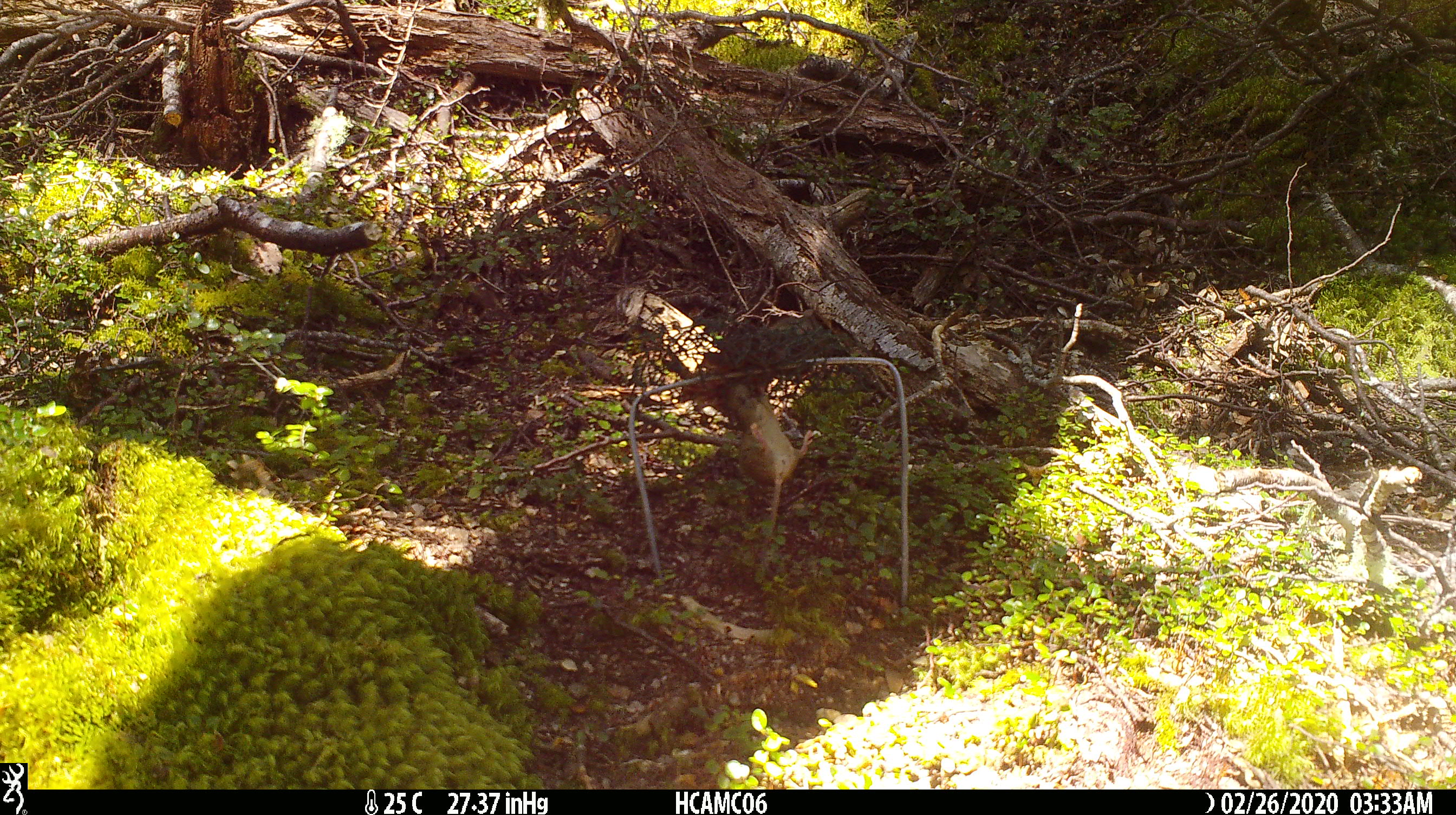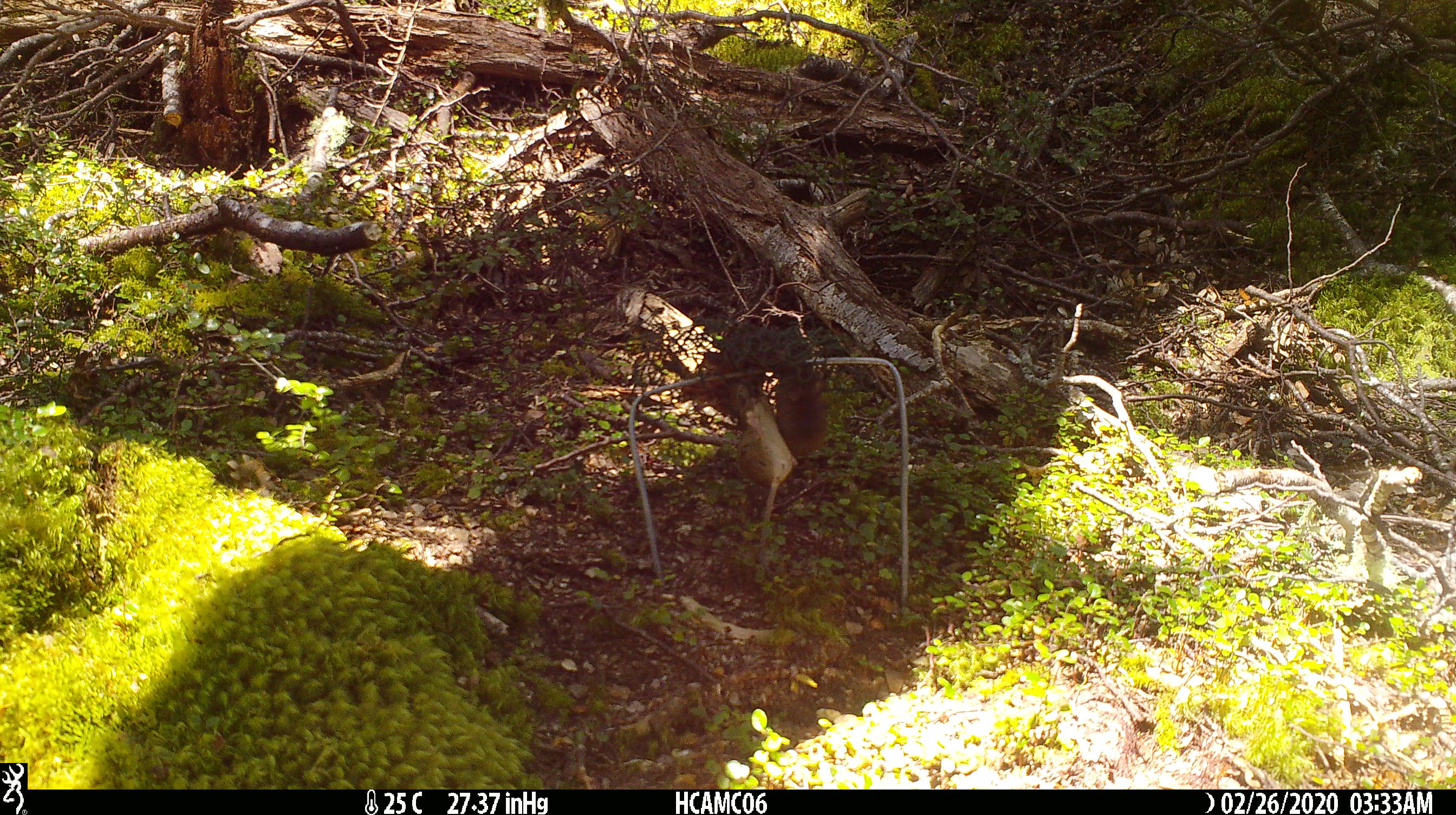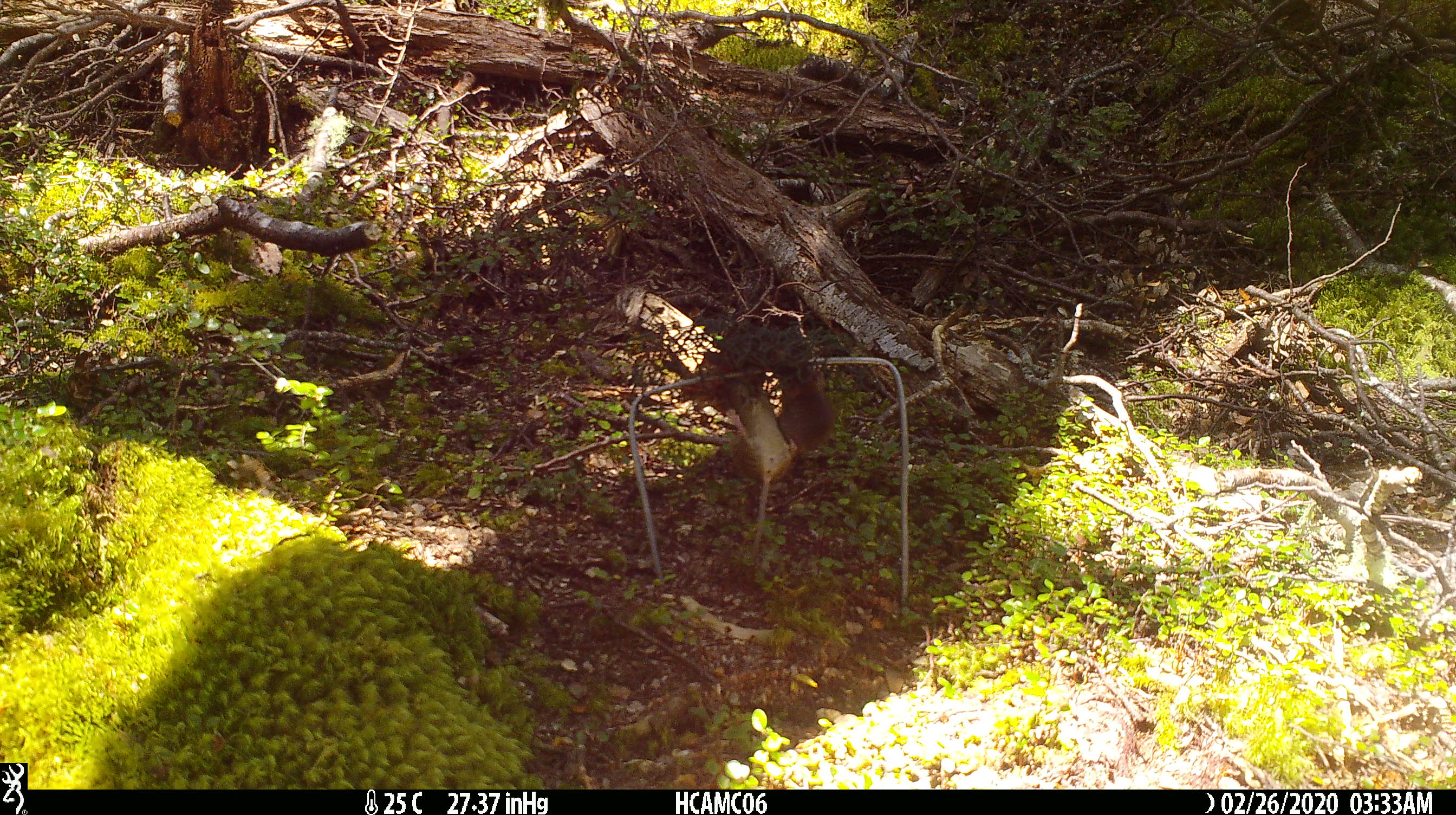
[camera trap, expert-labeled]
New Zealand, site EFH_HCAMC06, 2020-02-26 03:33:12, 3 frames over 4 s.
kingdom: Animalia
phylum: Chordata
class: Mammalia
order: Rodentia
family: Muridae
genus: Mus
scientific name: Mus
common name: mouse